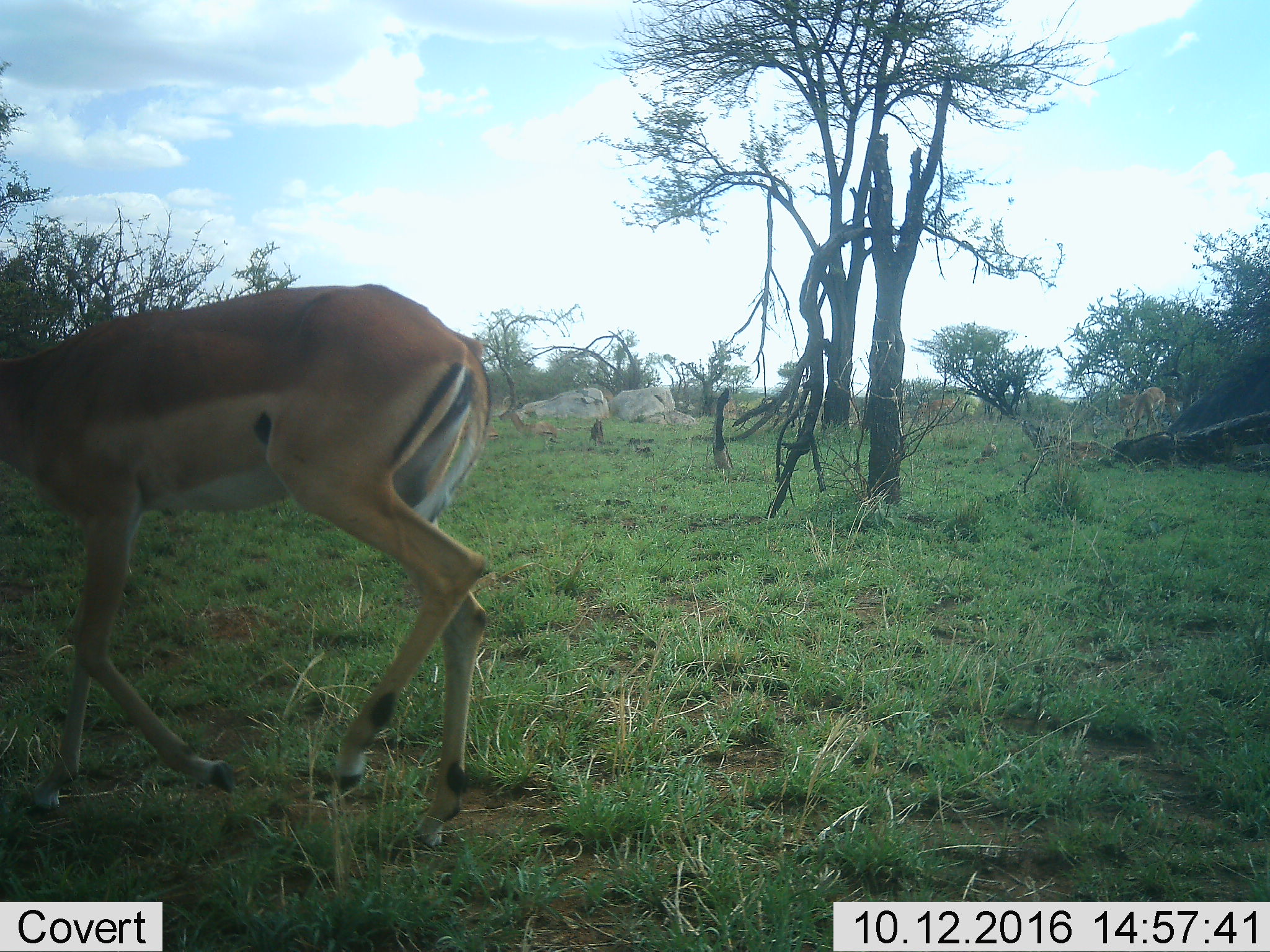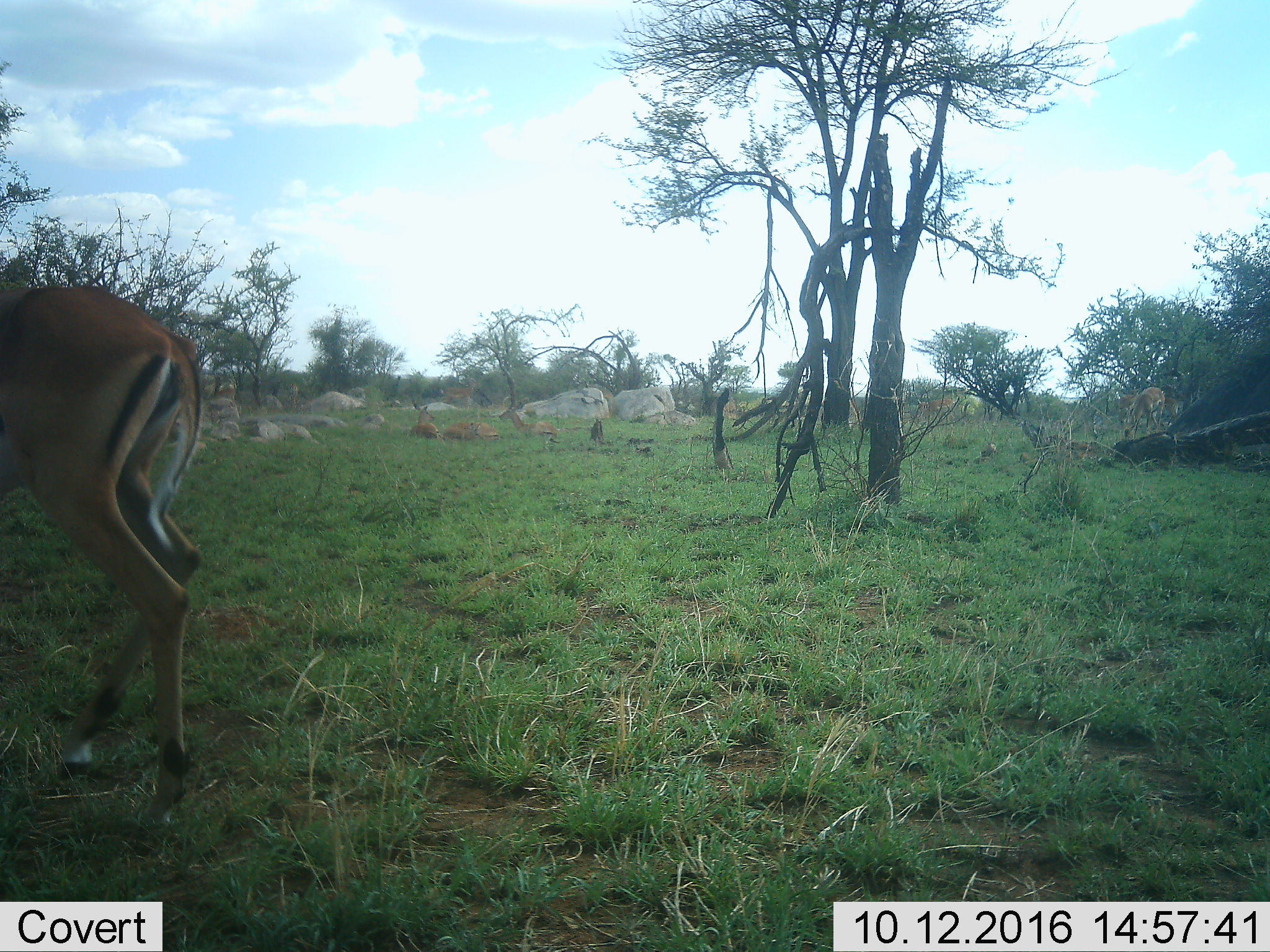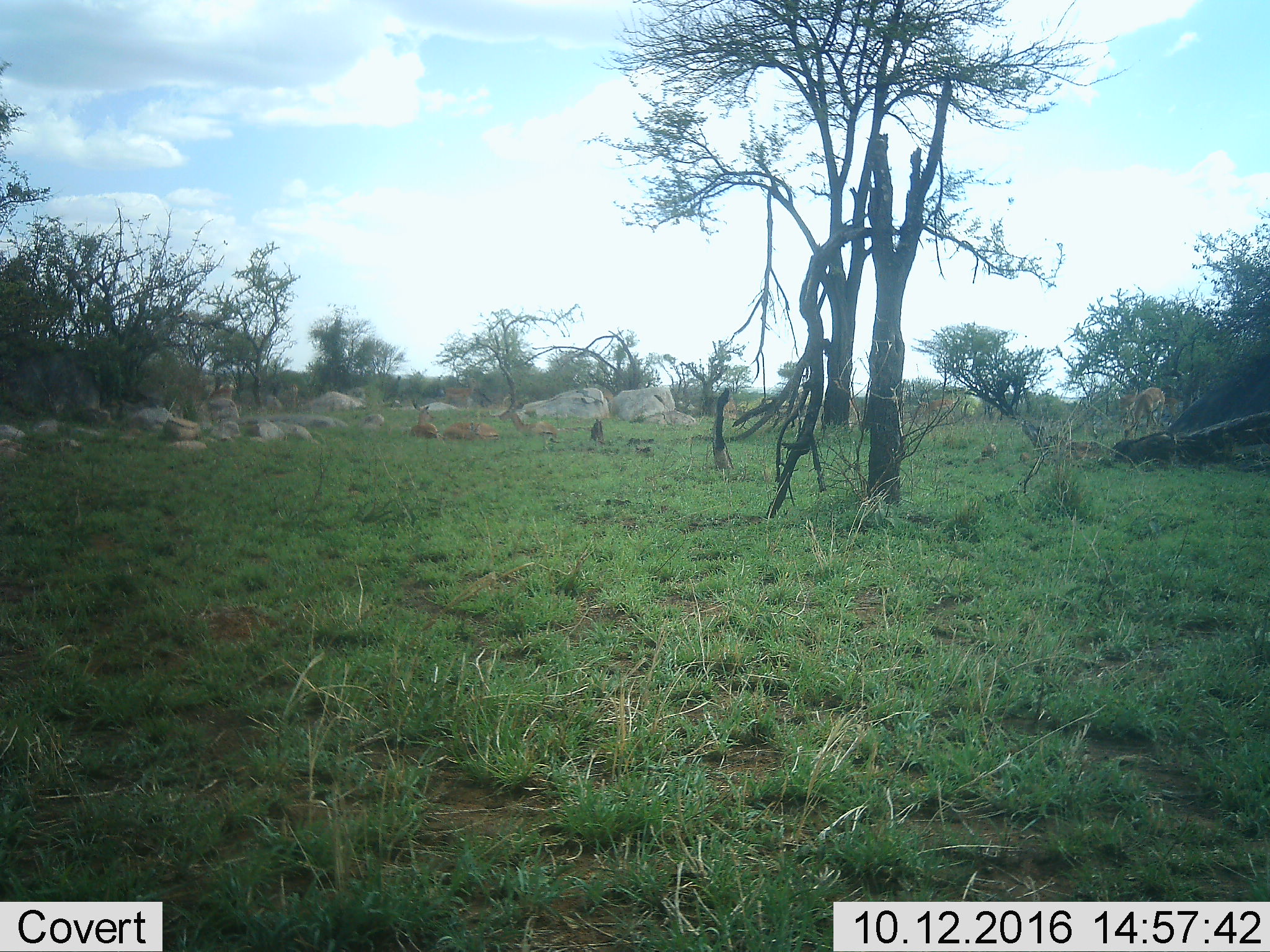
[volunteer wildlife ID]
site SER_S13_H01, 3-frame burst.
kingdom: Animalia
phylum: Chordata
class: Mammalia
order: Artiodactyla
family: Bovidae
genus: Eudorcas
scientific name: Eudorcas thomsonii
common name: thomson's gazelle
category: gazellethomsons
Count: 1.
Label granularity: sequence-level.